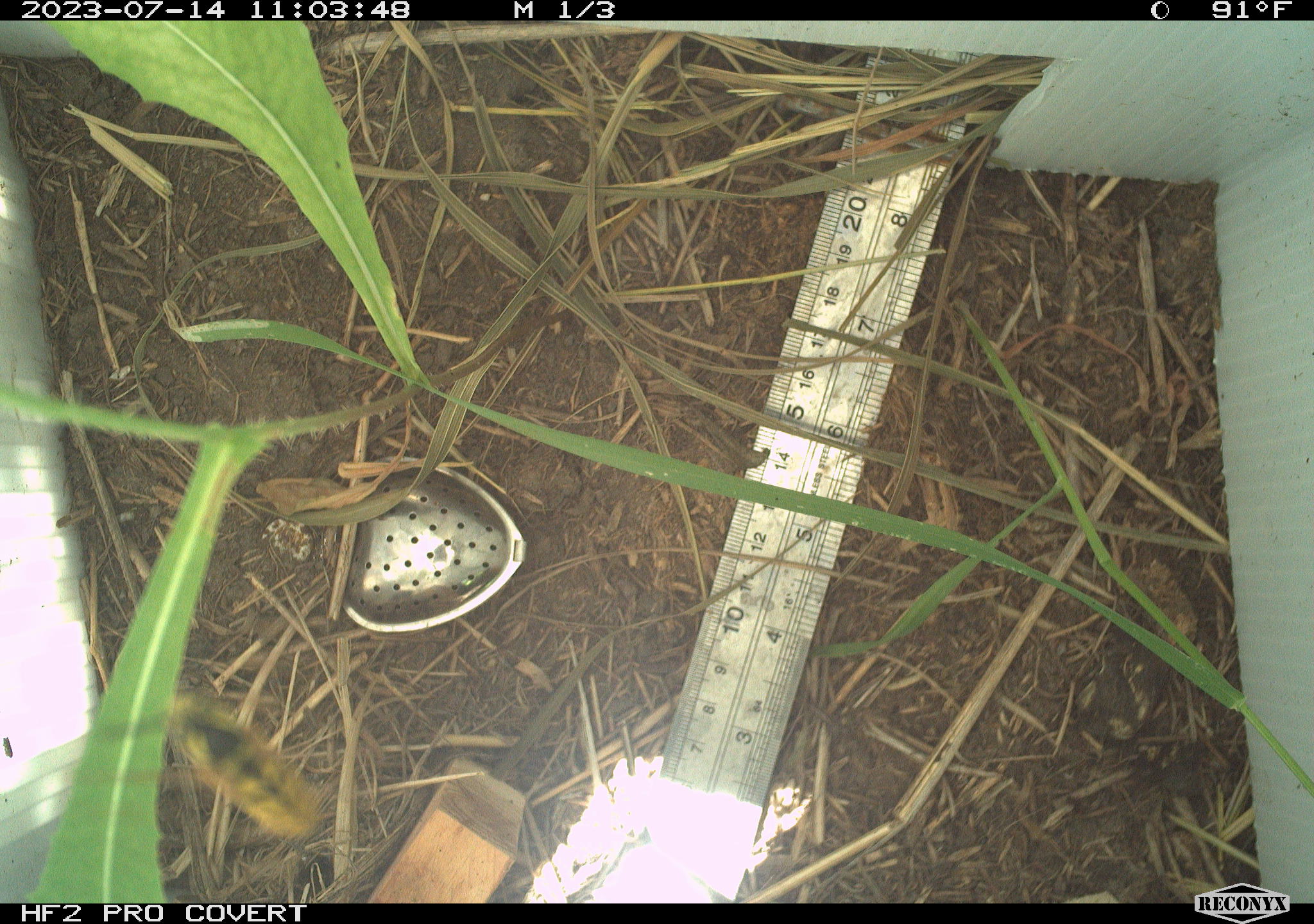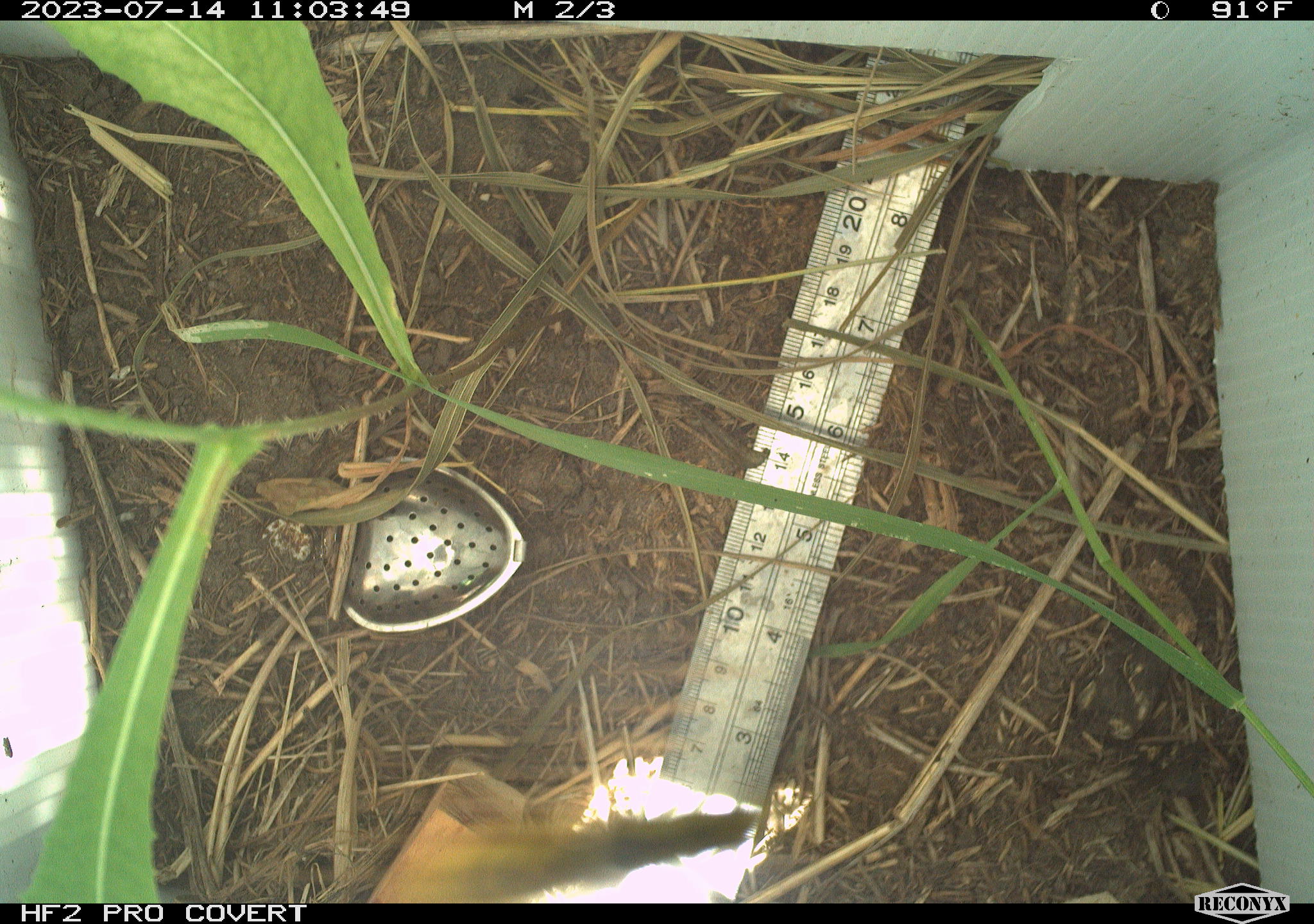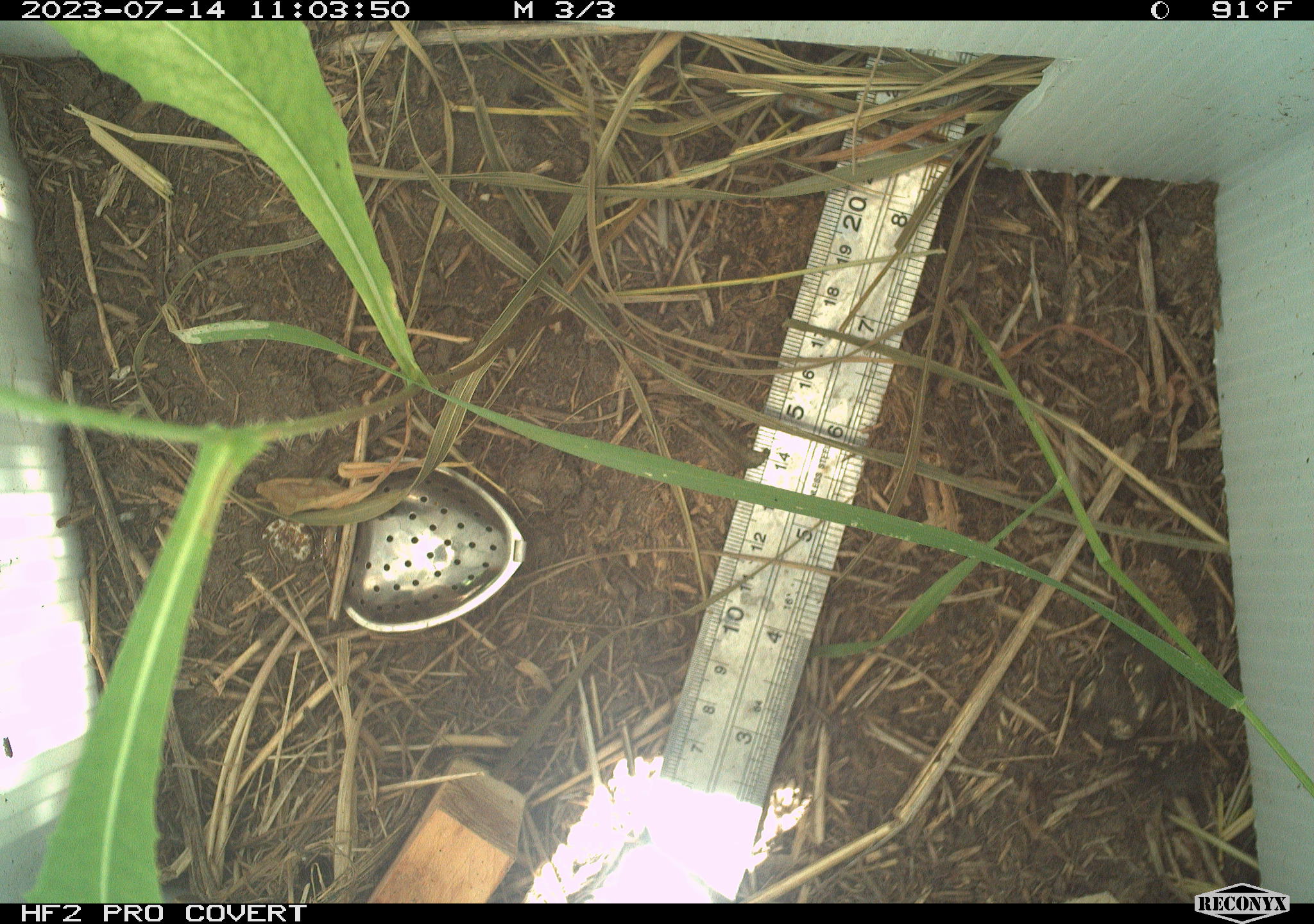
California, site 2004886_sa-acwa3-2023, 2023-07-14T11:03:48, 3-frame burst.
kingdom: Animalia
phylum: Arthropoda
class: Insecta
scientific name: Insecta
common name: insect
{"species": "insect (Insecta)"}